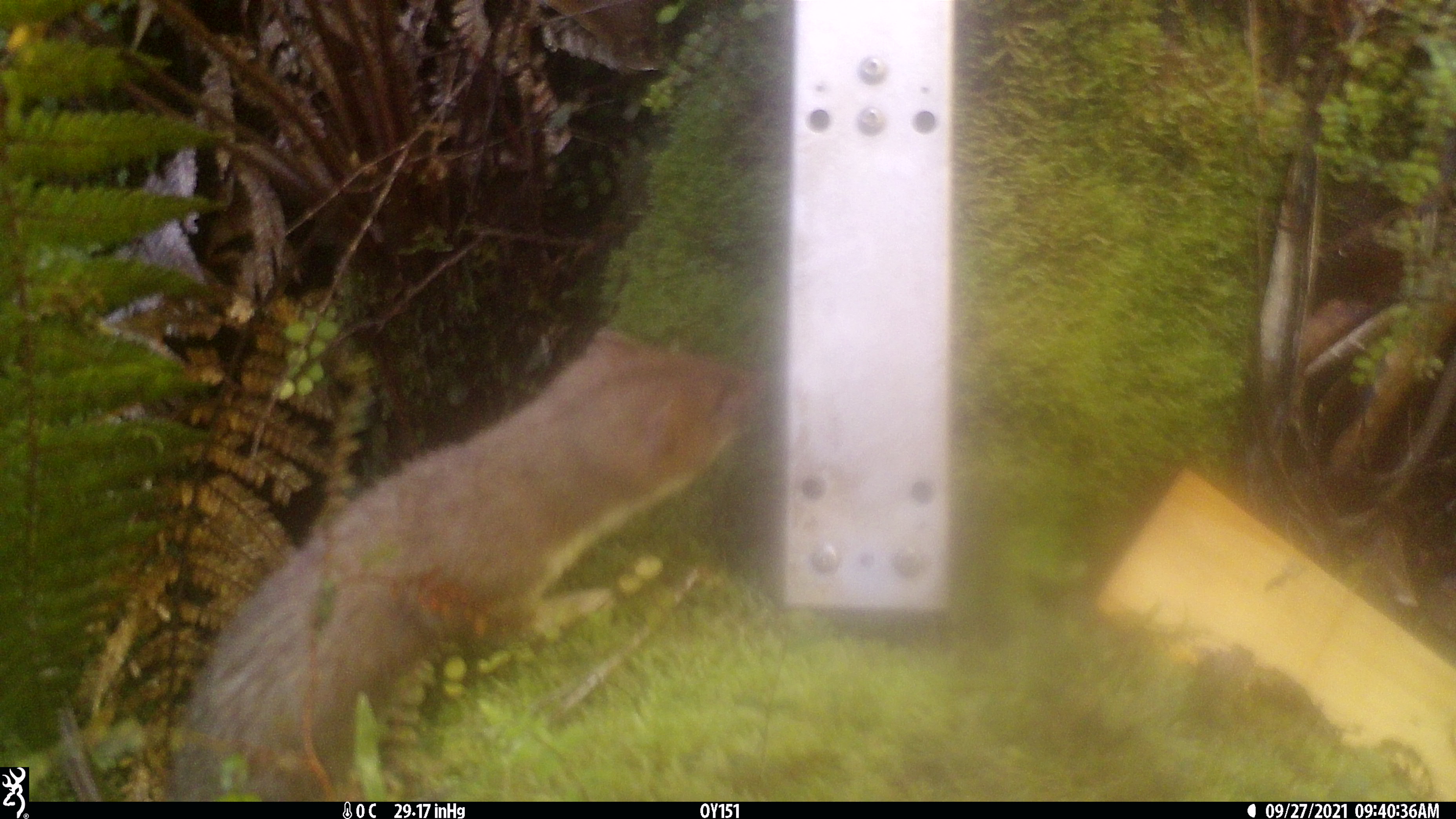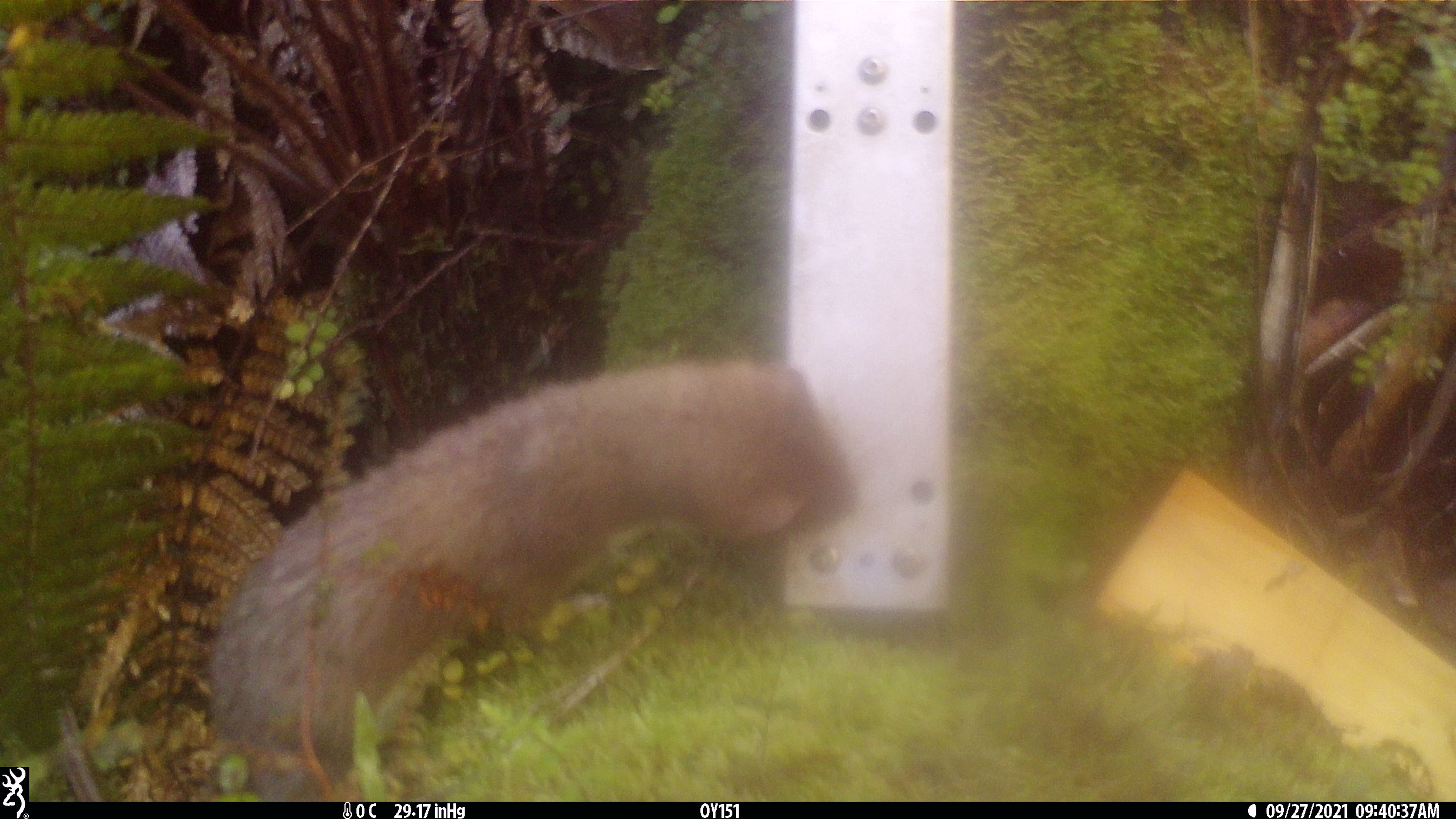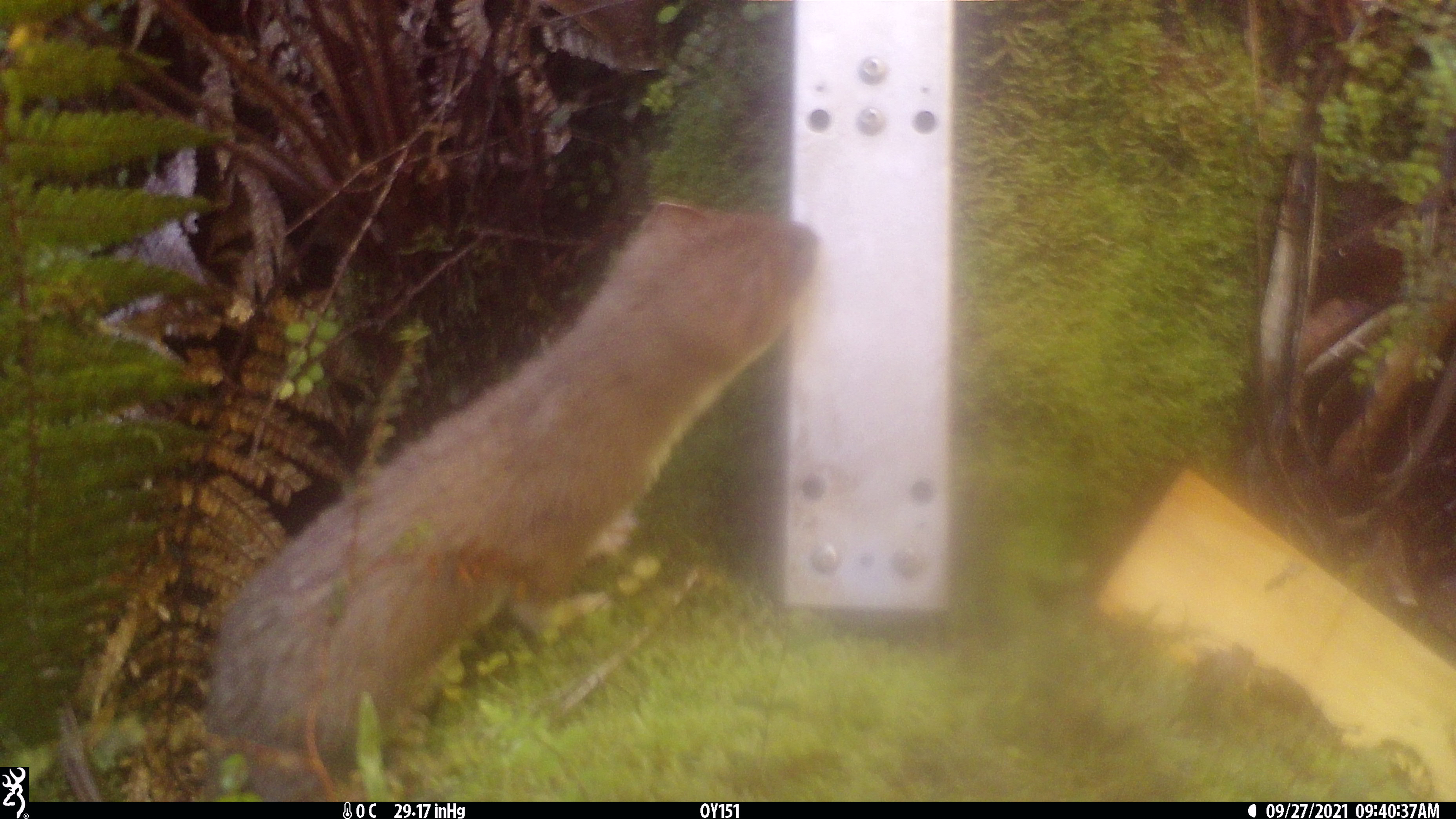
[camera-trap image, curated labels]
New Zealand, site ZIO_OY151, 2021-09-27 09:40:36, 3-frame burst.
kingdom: Animalia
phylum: Chordata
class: Mammalia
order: Carnivora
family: Mustelidae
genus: Mustela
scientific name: Mustela erminea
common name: stoat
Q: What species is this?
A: Stoat (Mustela erminea).